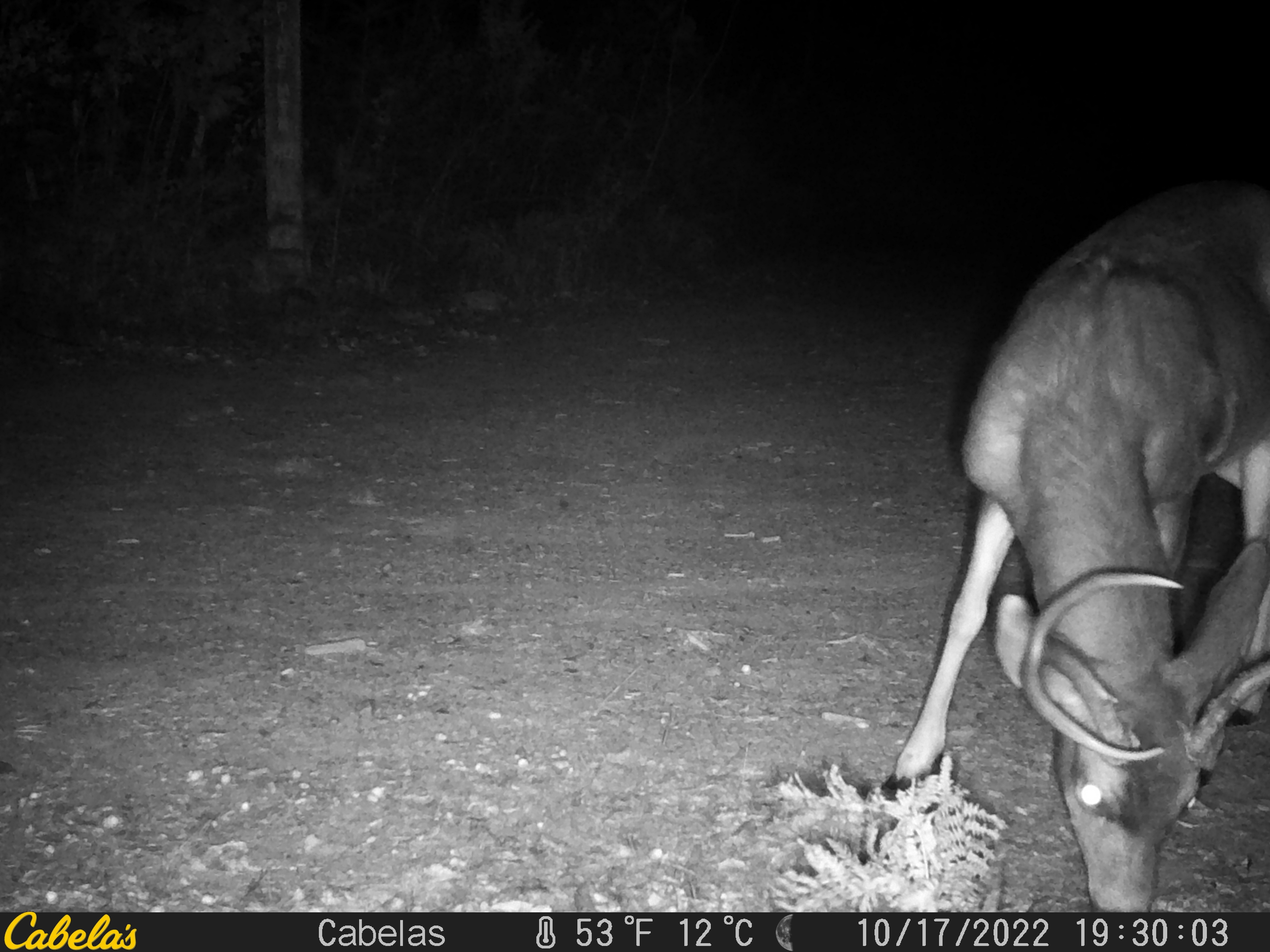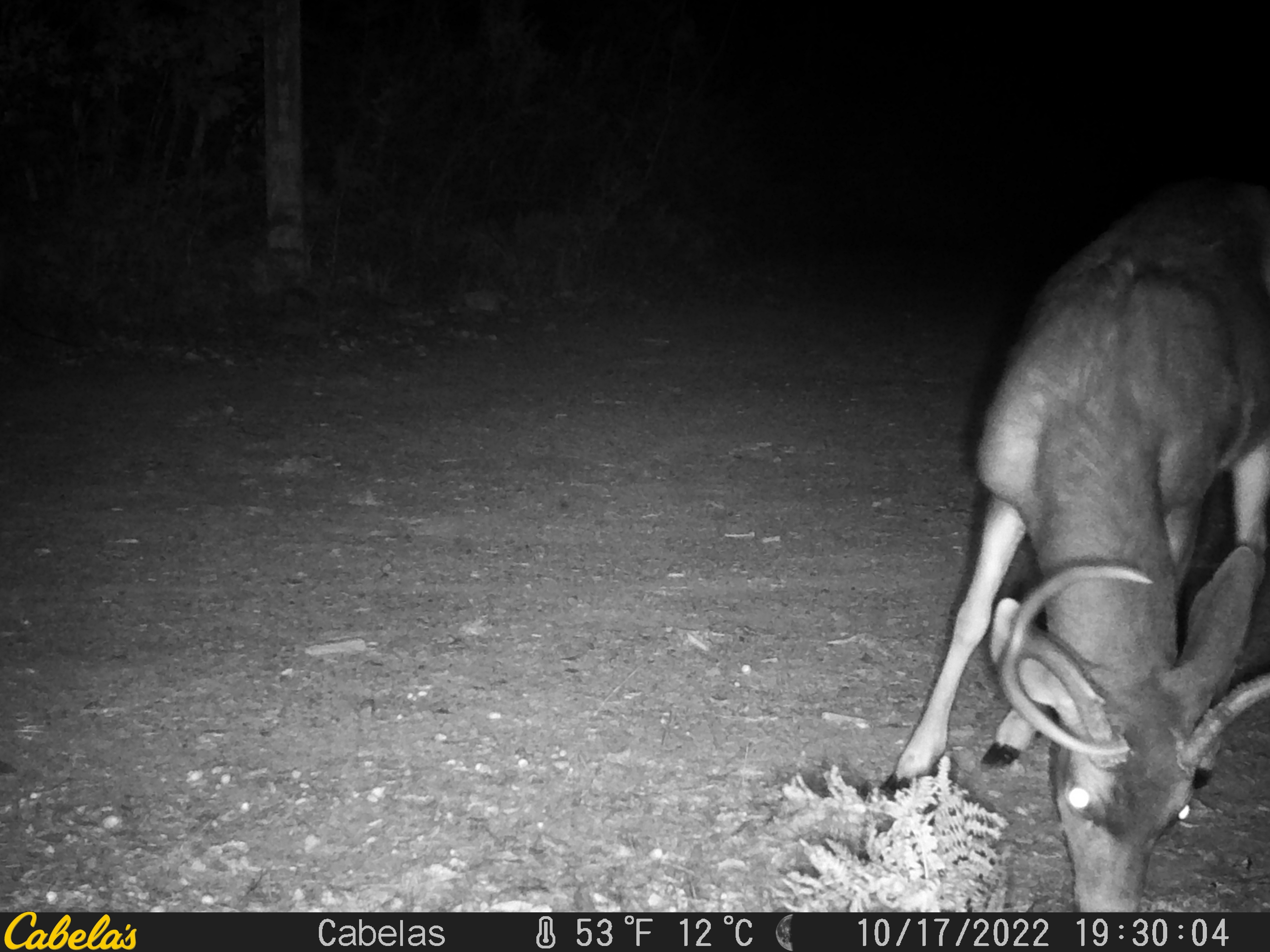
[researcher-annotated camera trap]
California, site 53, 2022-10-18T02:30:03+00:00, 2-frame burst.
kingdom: Animalia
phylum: Chordata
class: Mammalia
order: Artiodactyla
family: Cervidae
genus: Odocoileus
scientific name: Odocoileus hemionus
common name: mule deer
Mule deer (Odocoileus hemionus).